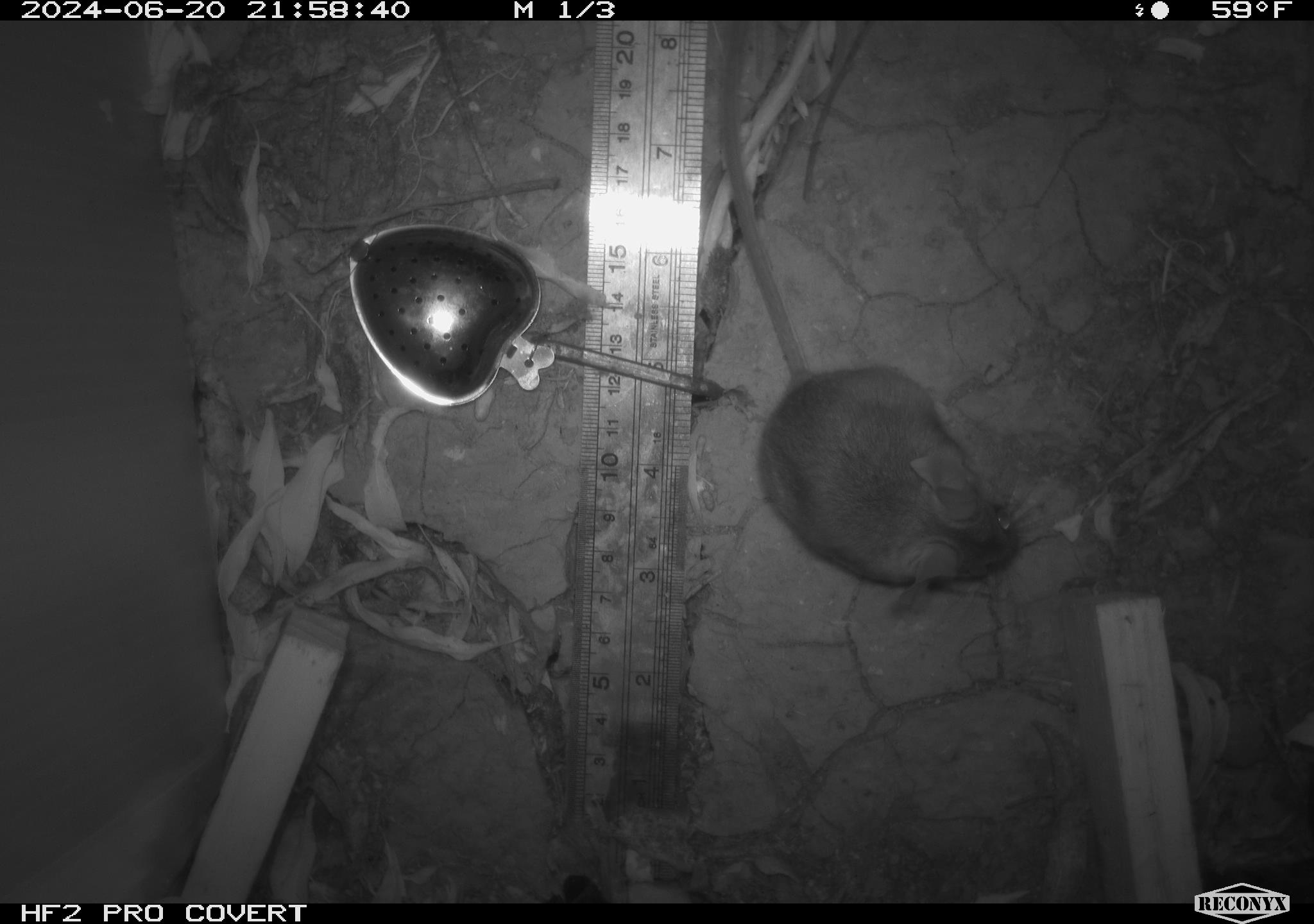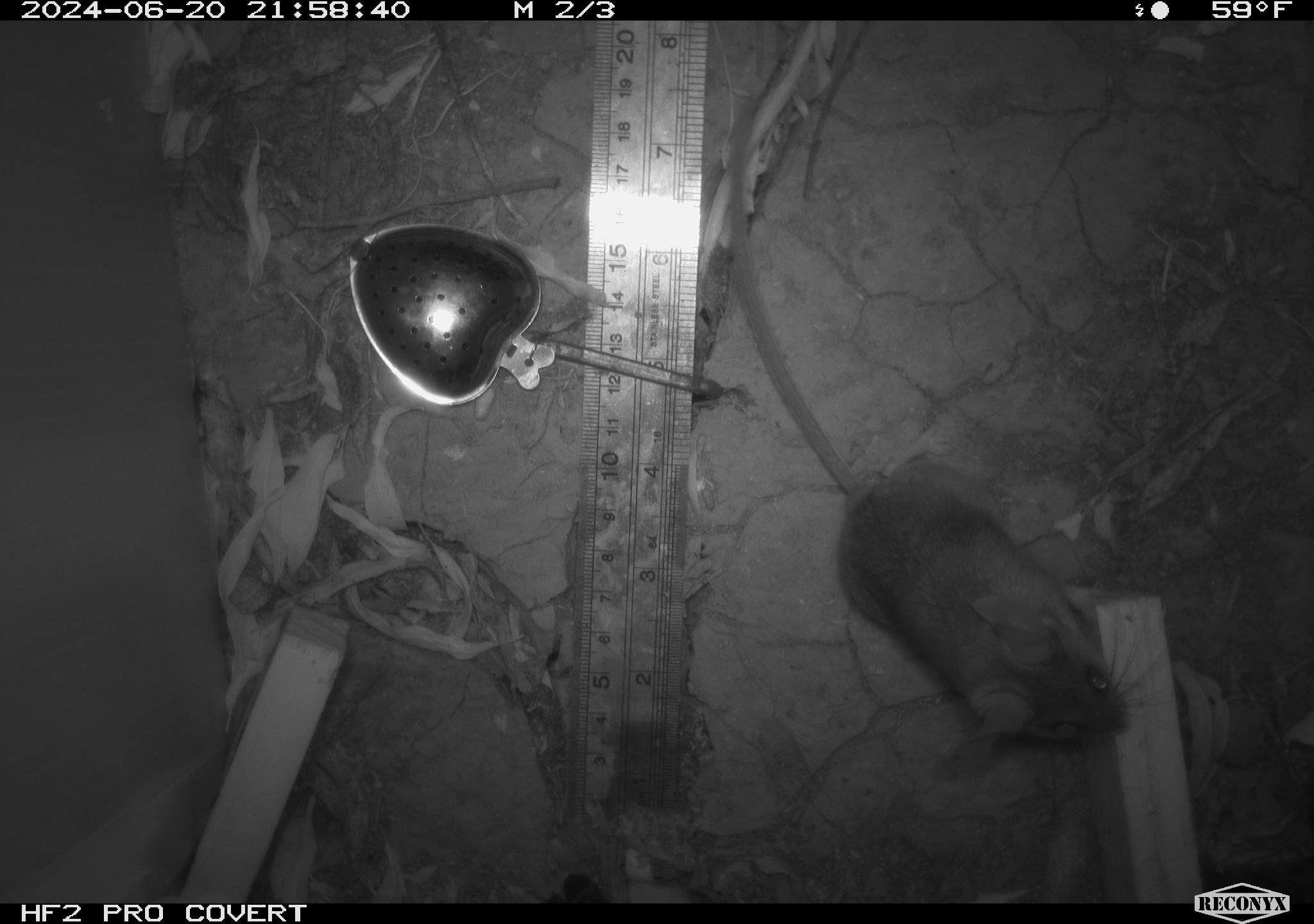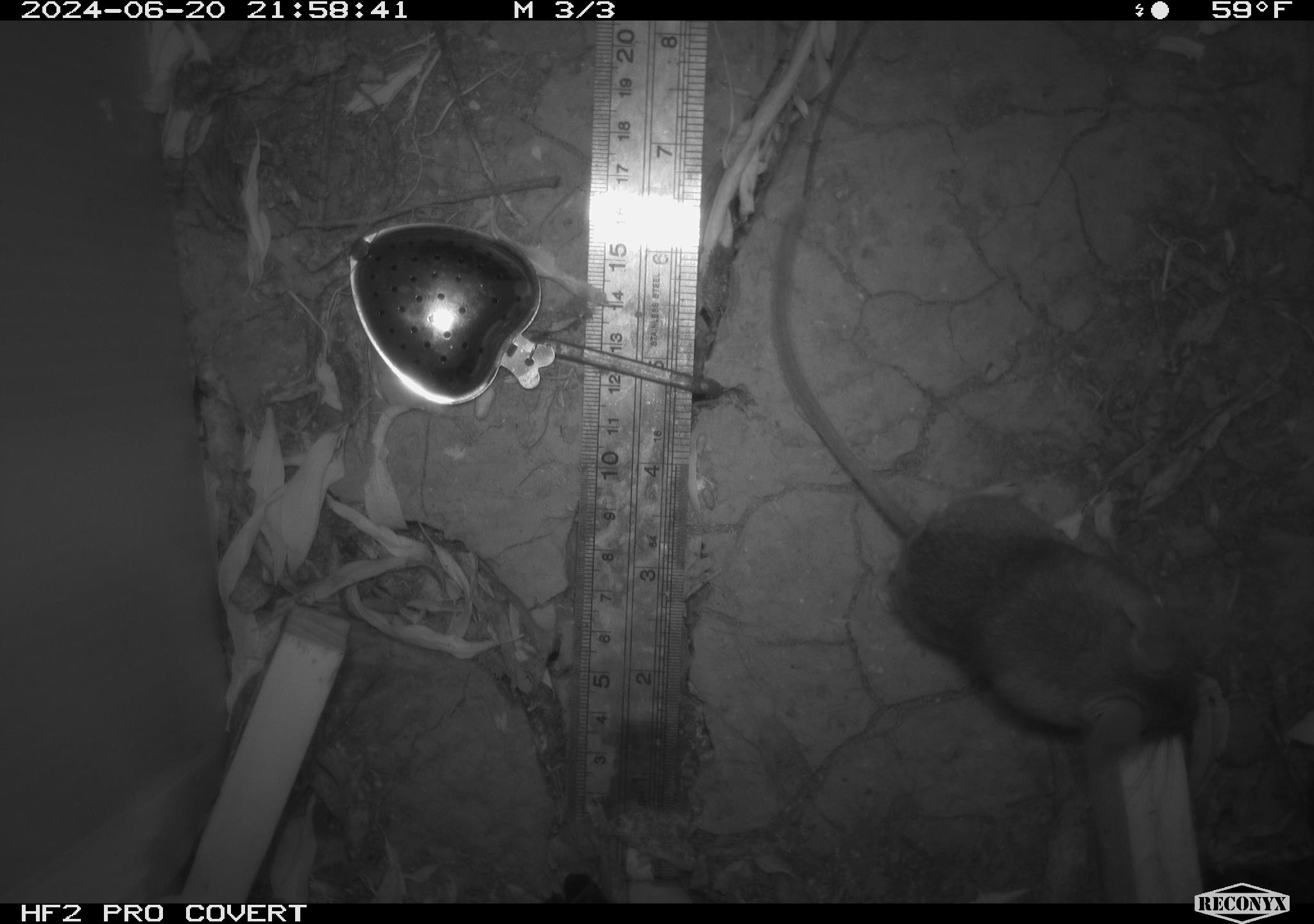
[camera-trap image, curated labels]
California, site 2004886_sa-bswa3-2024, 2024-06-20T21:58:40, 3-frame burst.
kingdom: Animalia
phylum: Chordata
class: Mammalia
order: Rodentia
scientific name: Rodentia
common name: mouse species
Mouse species (Rodentia).